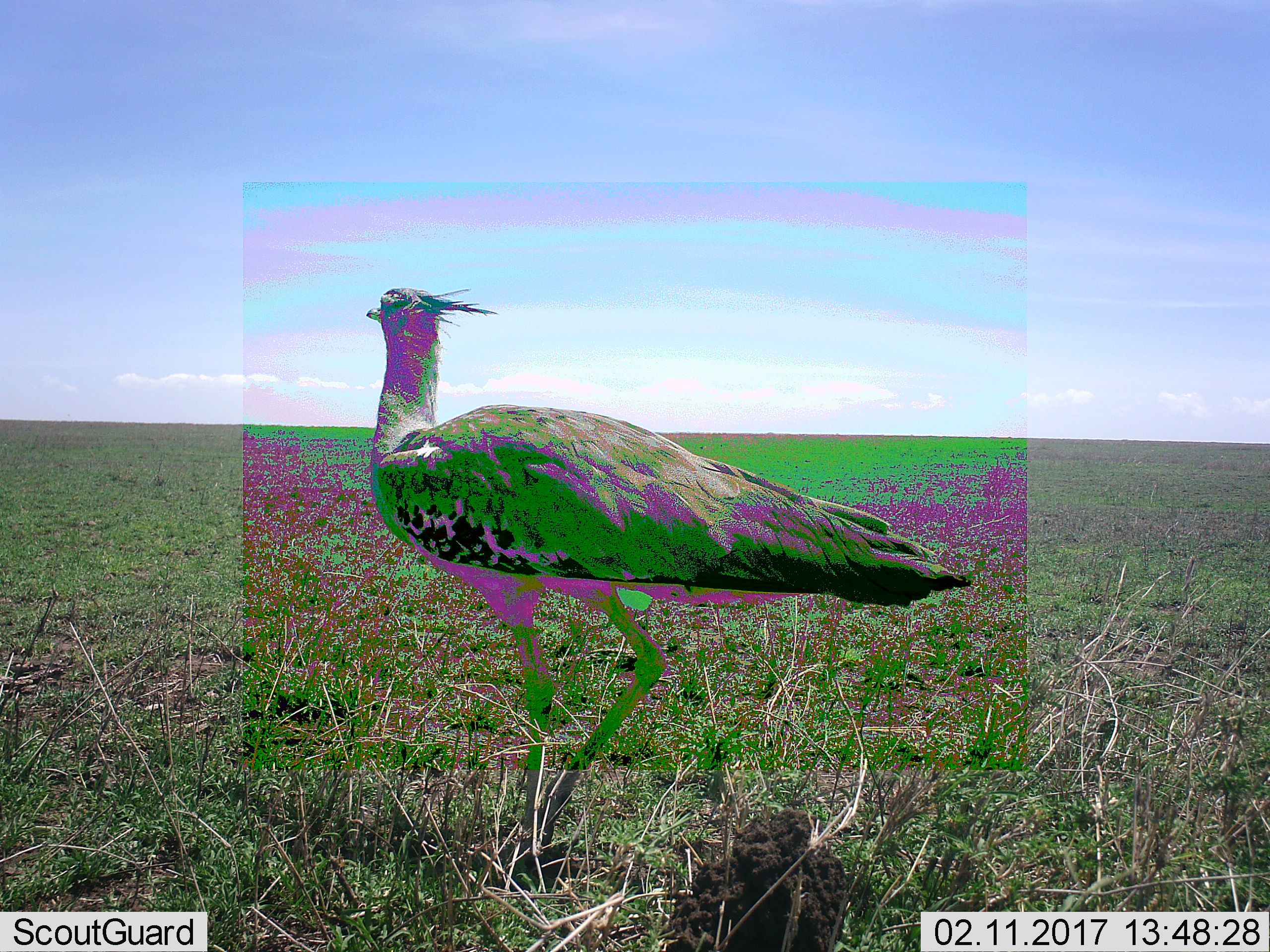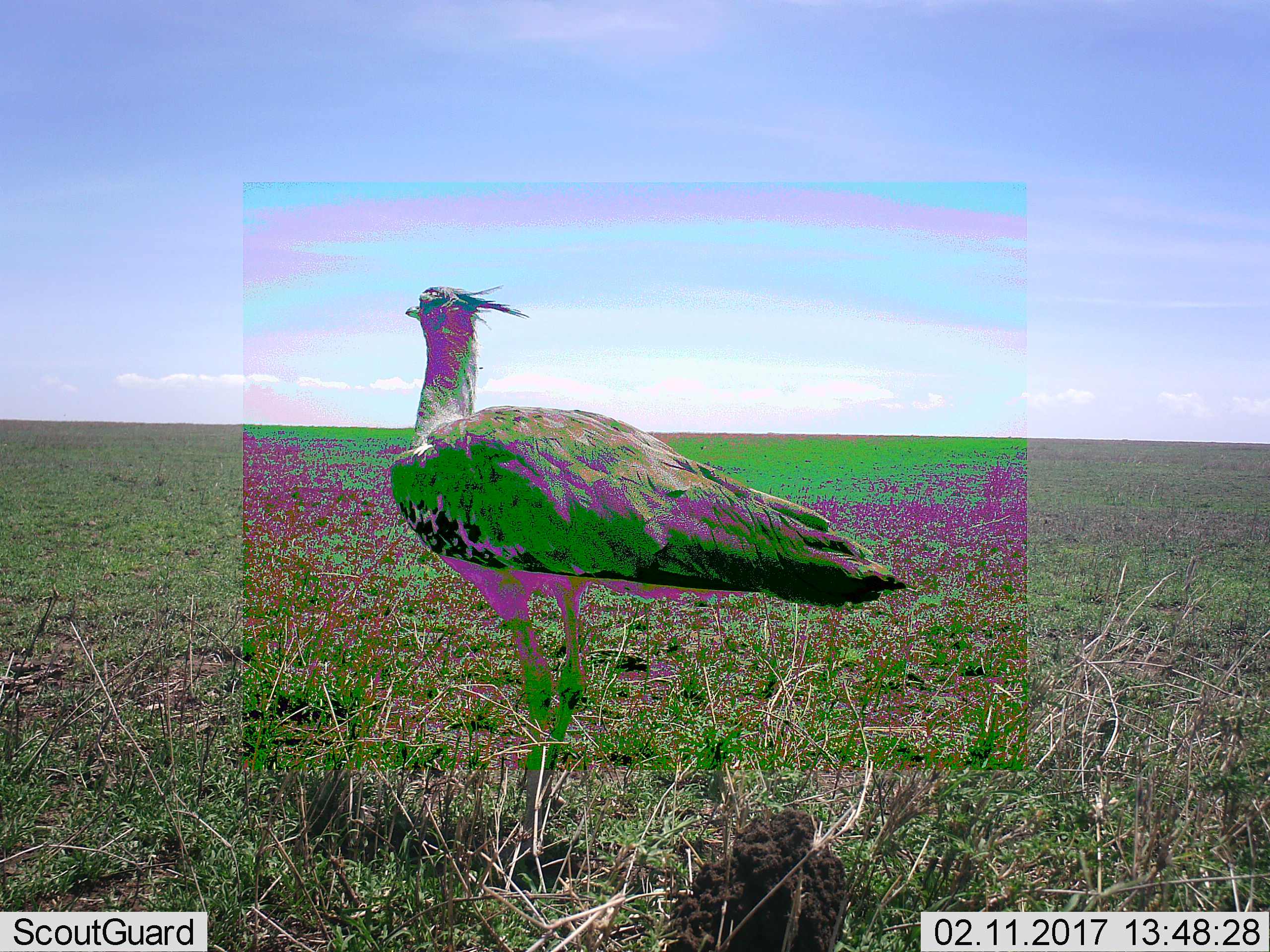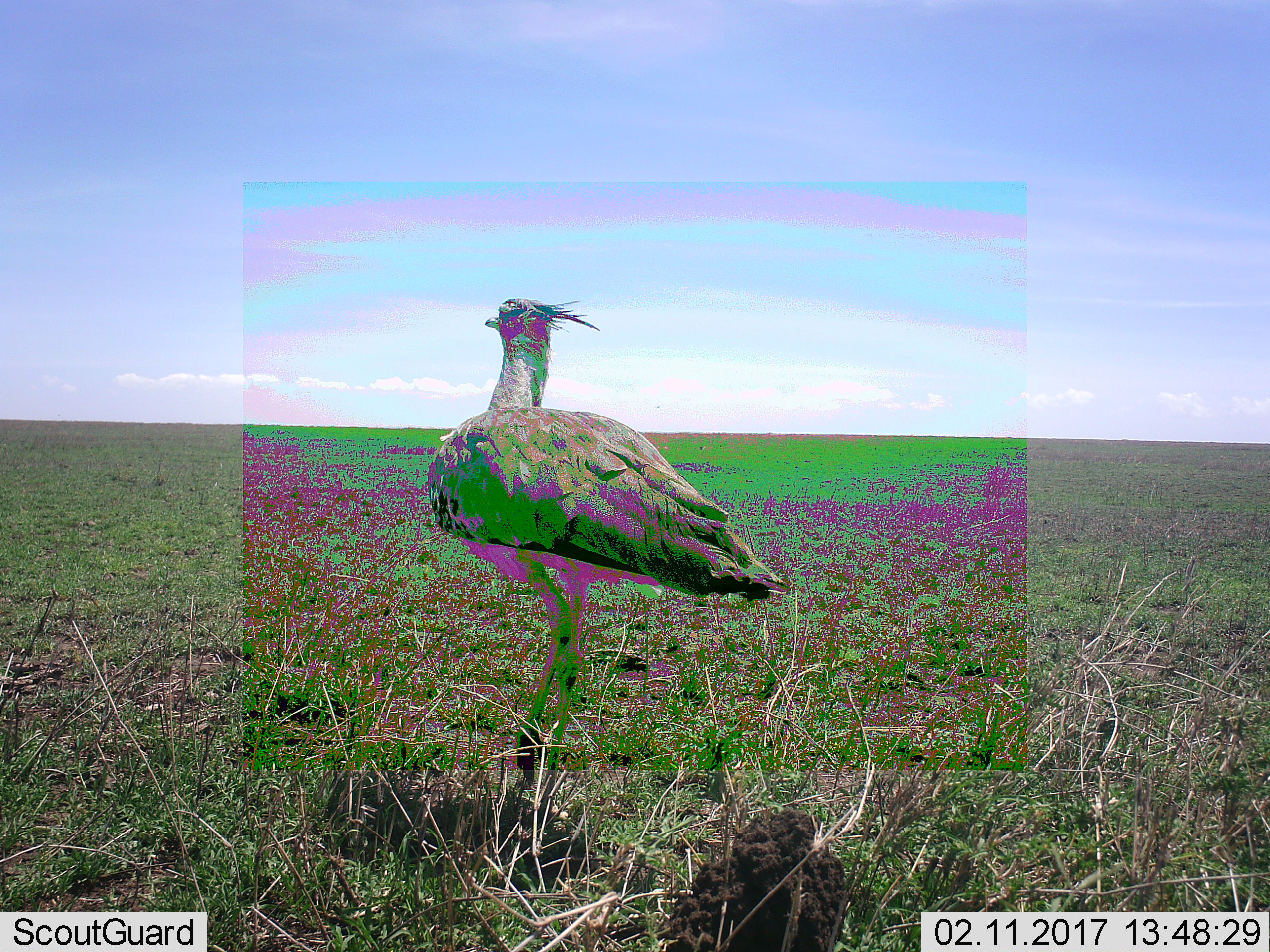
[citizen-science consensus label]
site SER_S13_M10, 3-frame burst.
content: unidentified animal